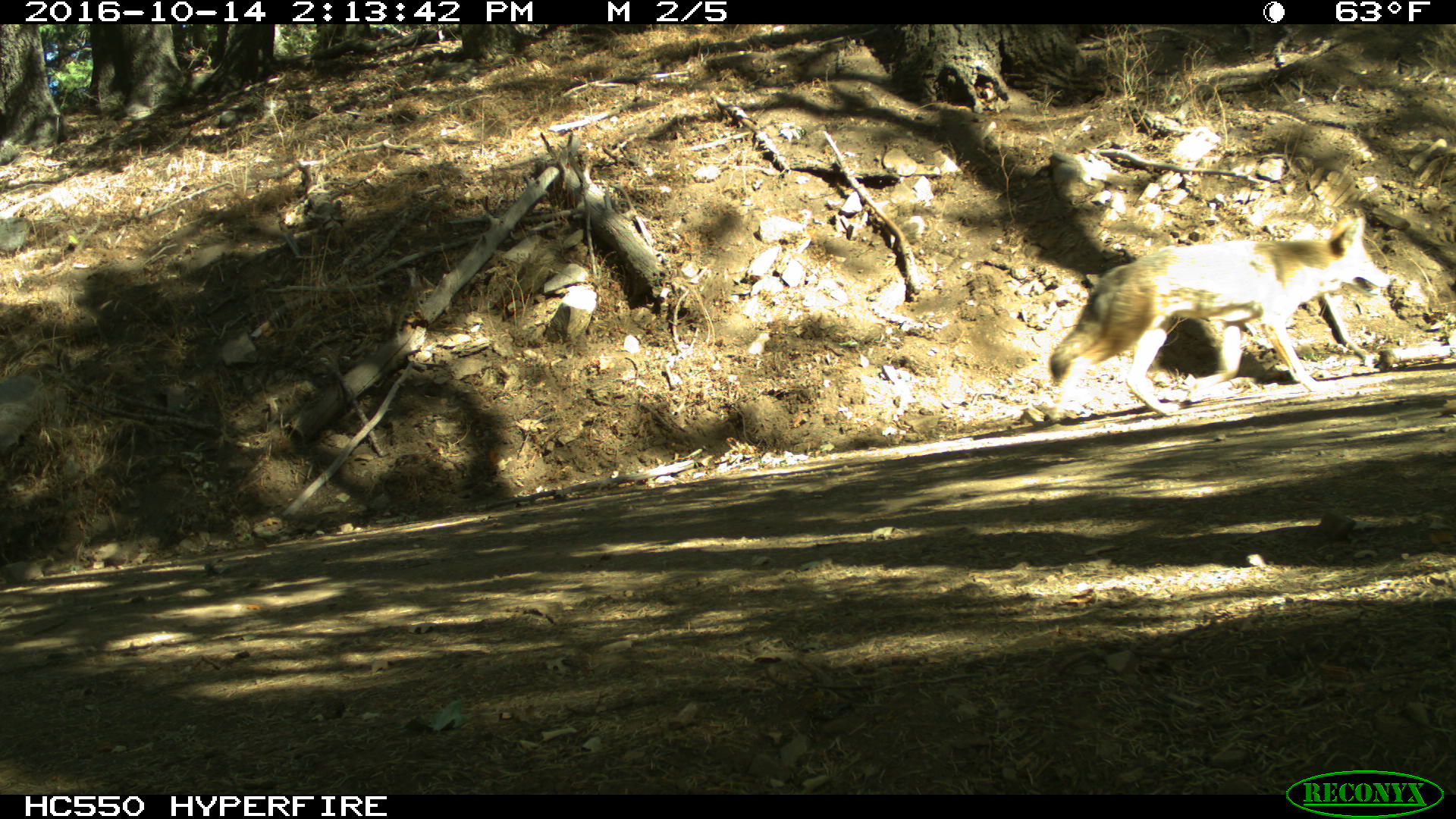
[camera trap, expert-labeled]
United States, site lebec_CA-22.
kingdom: Animalia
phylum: Chordata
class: Mammalia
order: Carnivora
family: Canidae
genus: Canis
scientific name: Canis latrans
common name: coyote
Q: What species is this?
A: Canis latrans (coyote).